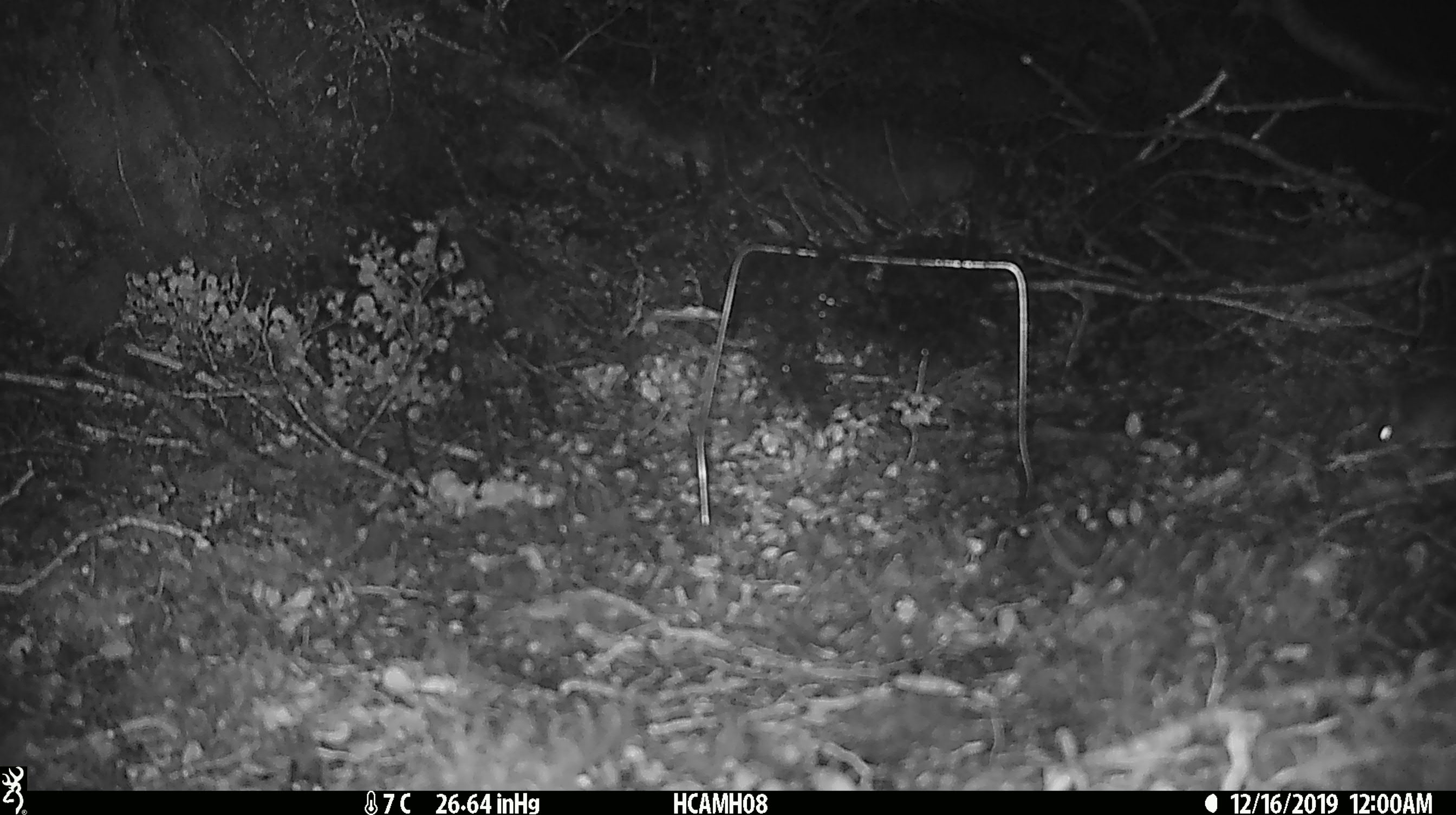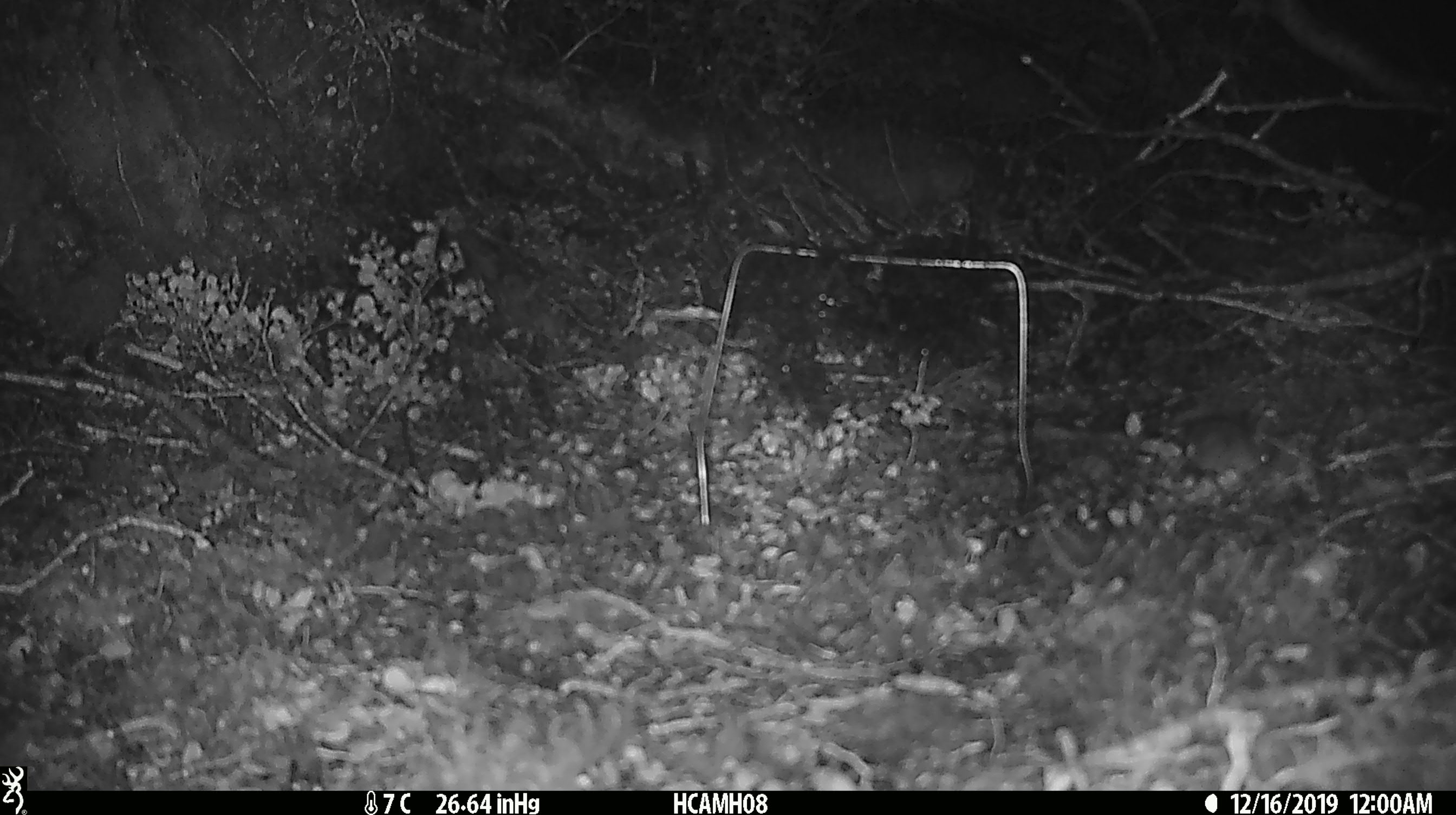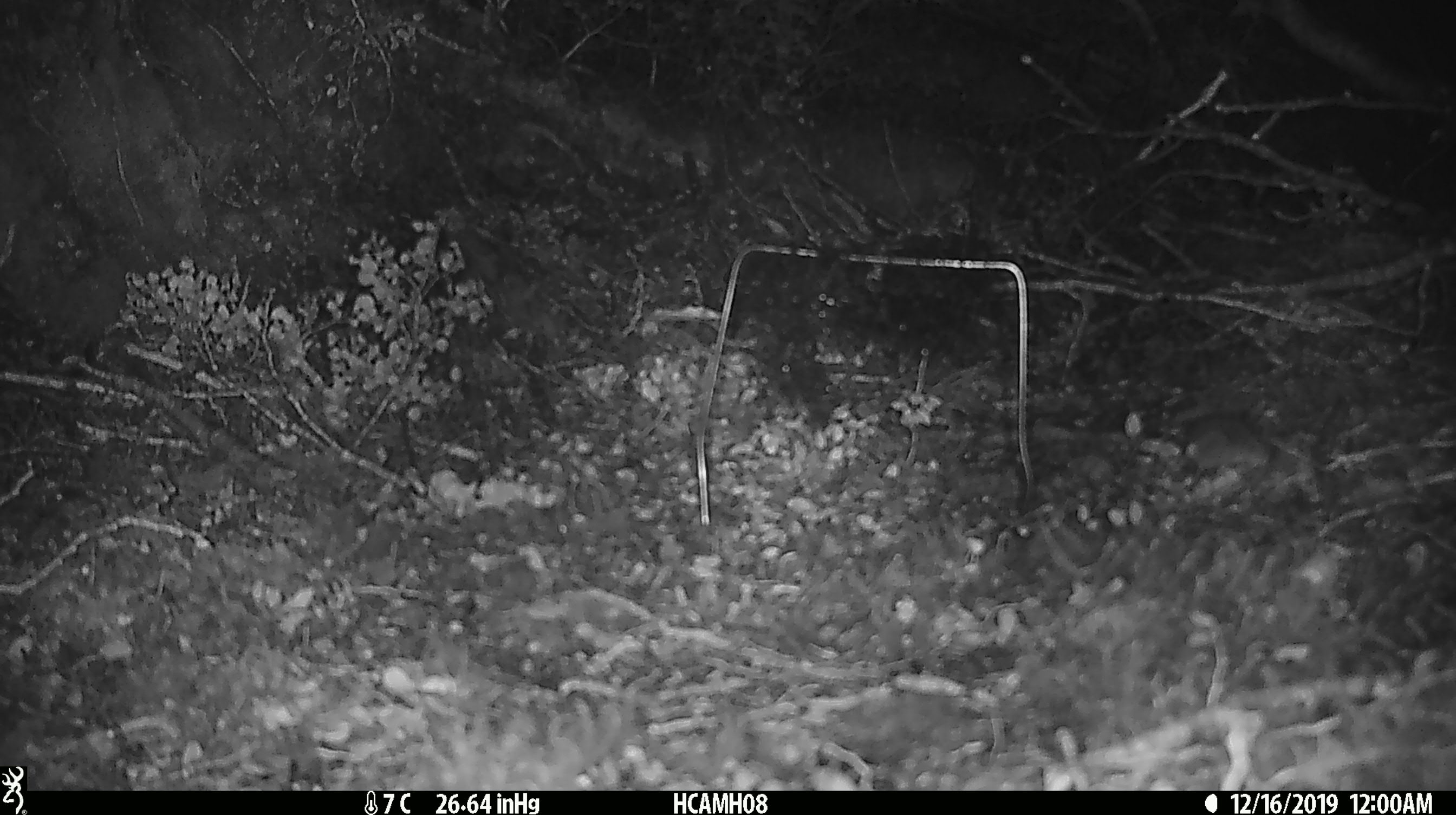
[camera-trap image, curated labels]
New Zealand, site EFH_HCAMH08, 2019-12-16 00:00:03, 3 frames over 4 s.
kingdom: Animalia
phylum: Chordata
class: Mammalia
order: Rodentia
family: Muridae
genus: Mus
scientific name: Mus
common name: mouse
Mouse (Mus).